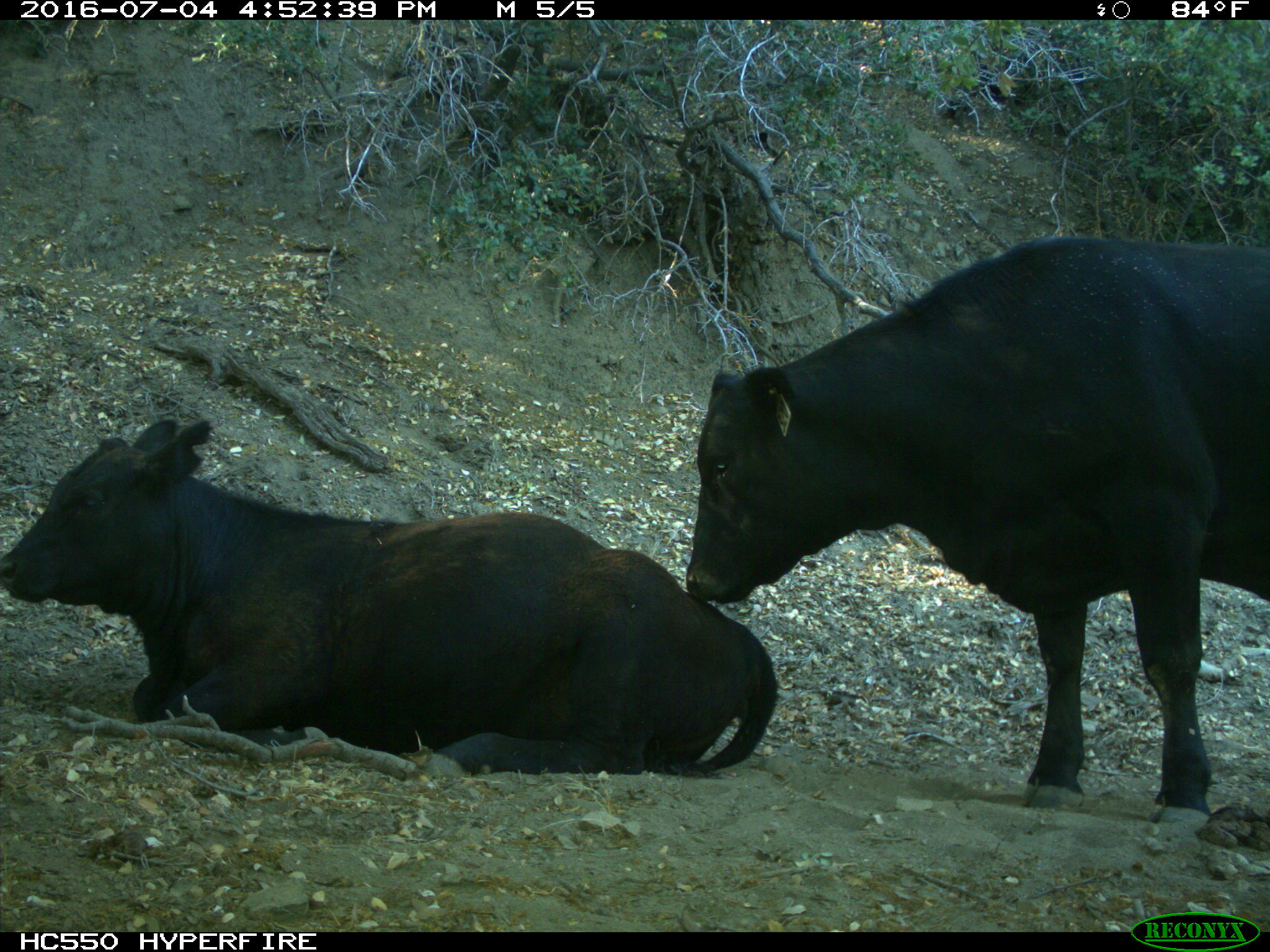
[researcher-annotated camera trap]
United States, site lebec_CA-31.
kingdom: Animalia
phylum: Chordata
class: Mammalia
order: Artiodactyla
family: Bovidae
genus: Bos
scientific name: Bos taurus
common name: domestic cow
Bos taurus (domestic cow).